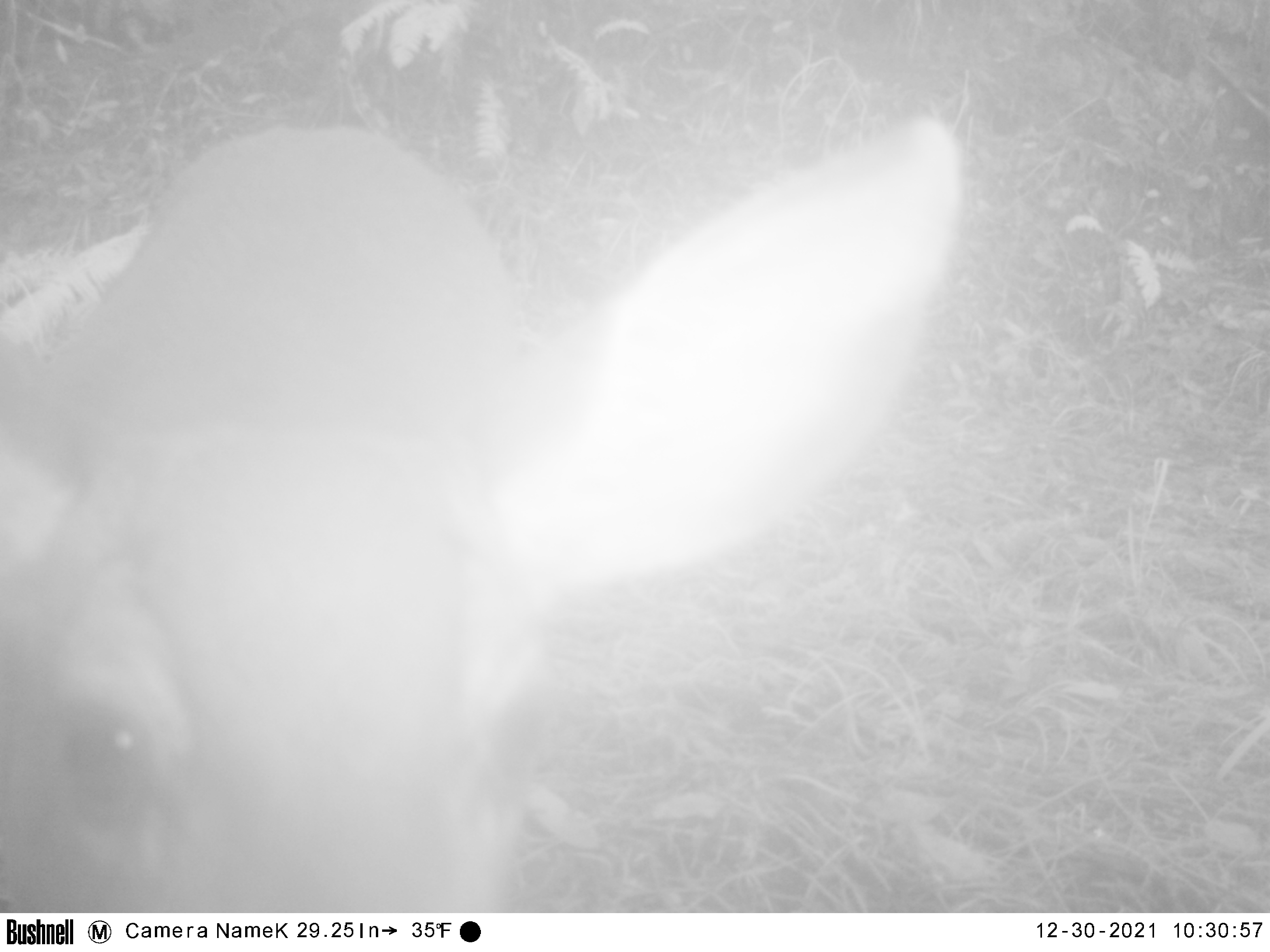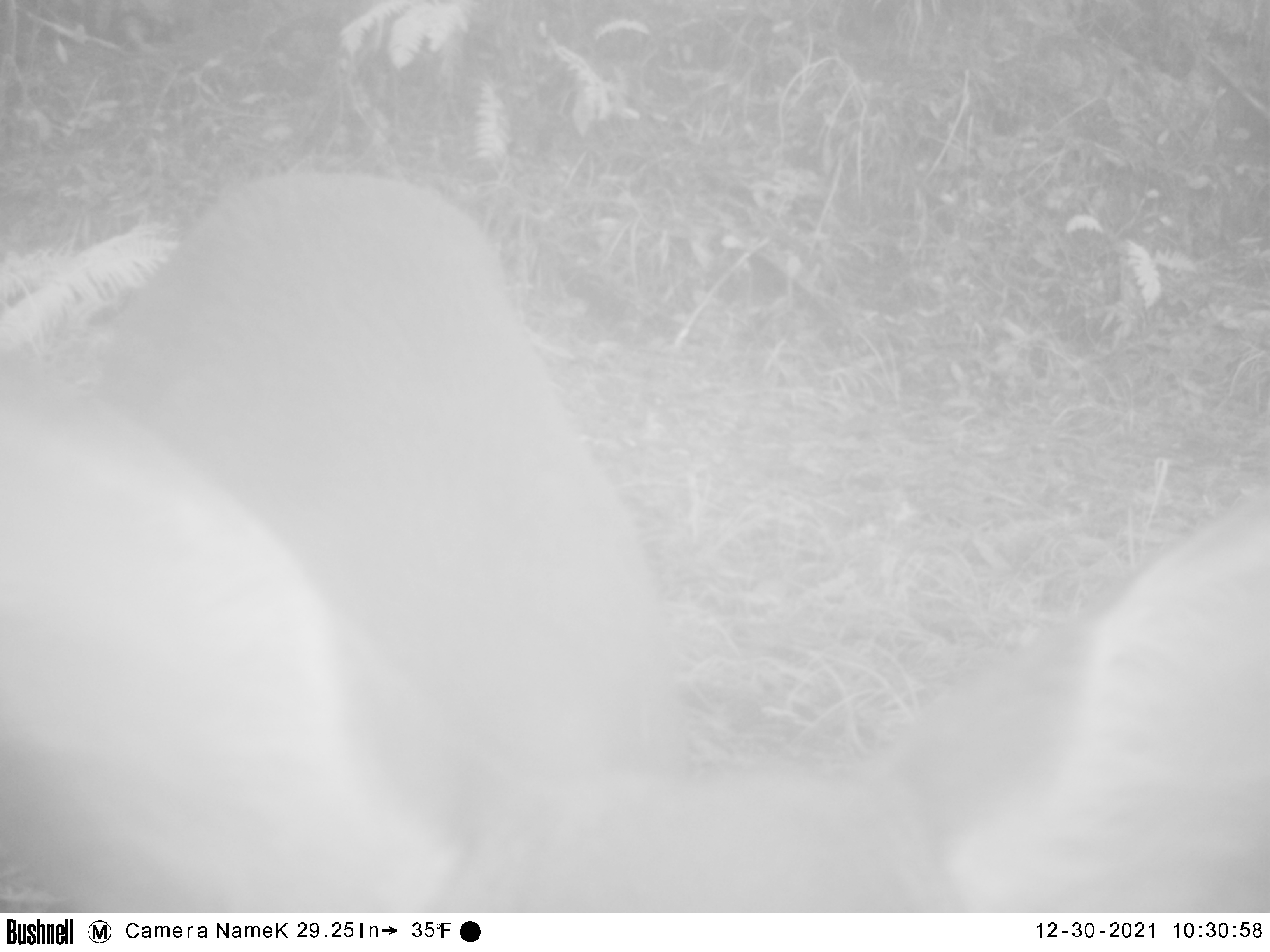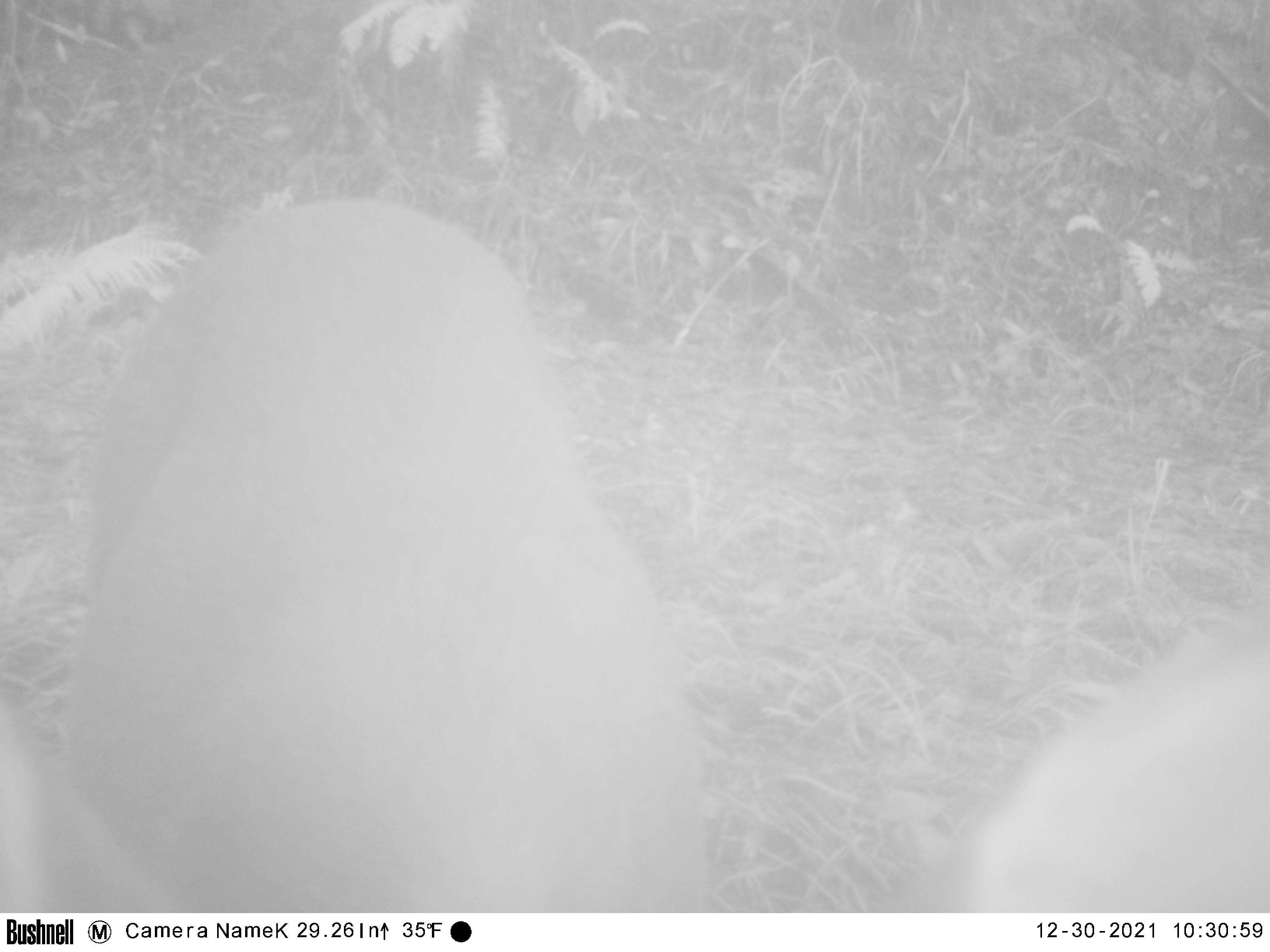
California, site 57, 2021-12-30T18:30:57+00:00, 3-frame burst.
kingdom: Animalia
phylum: Chordata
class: Mammalia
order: Artiodactyla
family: Cervidae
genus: Odocoileus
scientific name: Odocoileus hemionus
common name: mule deer